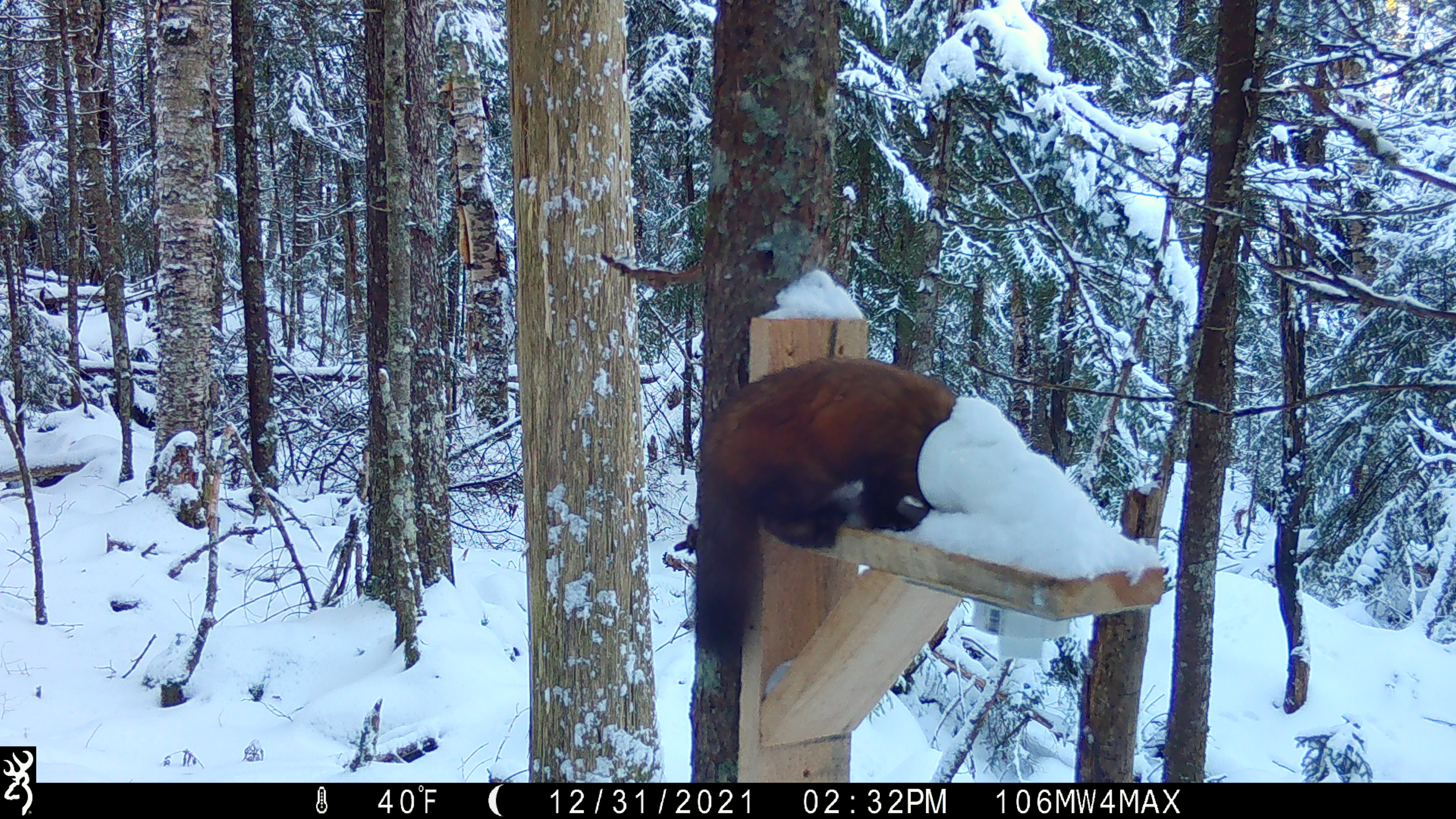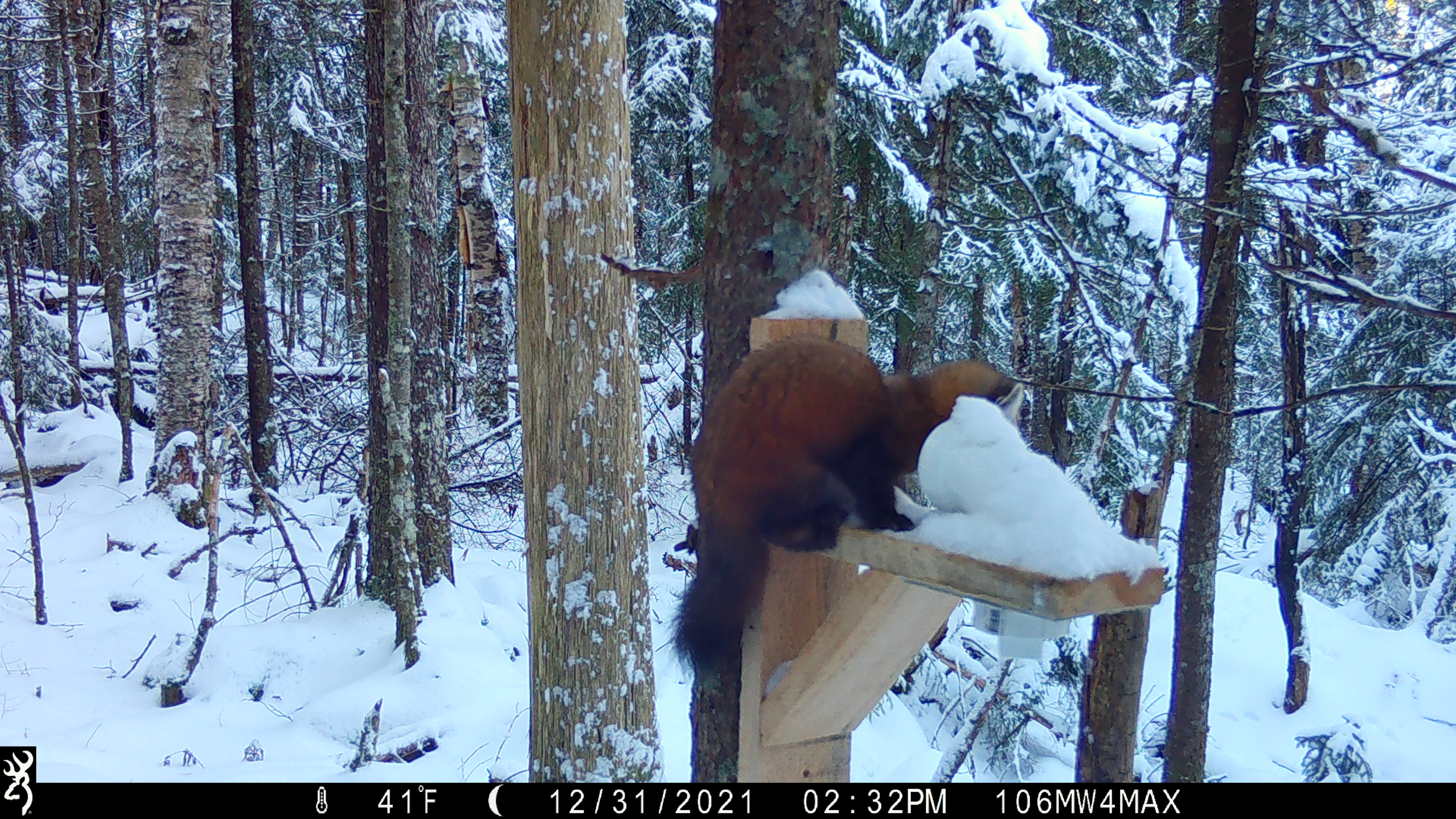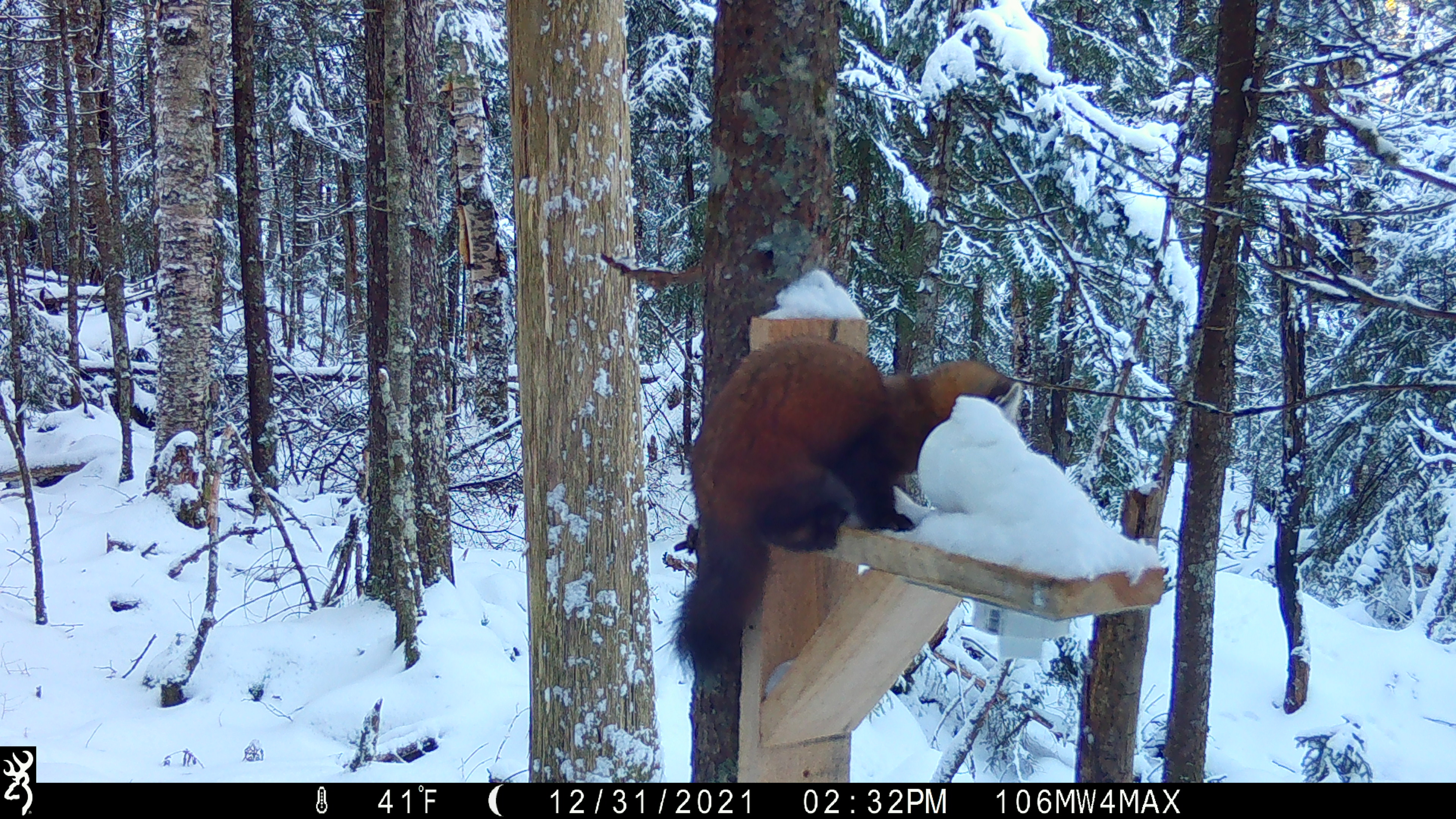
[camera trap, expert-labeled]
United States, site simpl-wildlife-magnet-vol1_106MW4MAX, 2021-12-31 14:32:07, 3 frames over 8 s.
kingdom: Animalia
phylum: Chordata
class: Mammalia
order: Carnivora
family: Mustelidae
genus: Martes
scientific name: Martes americana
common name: american marten